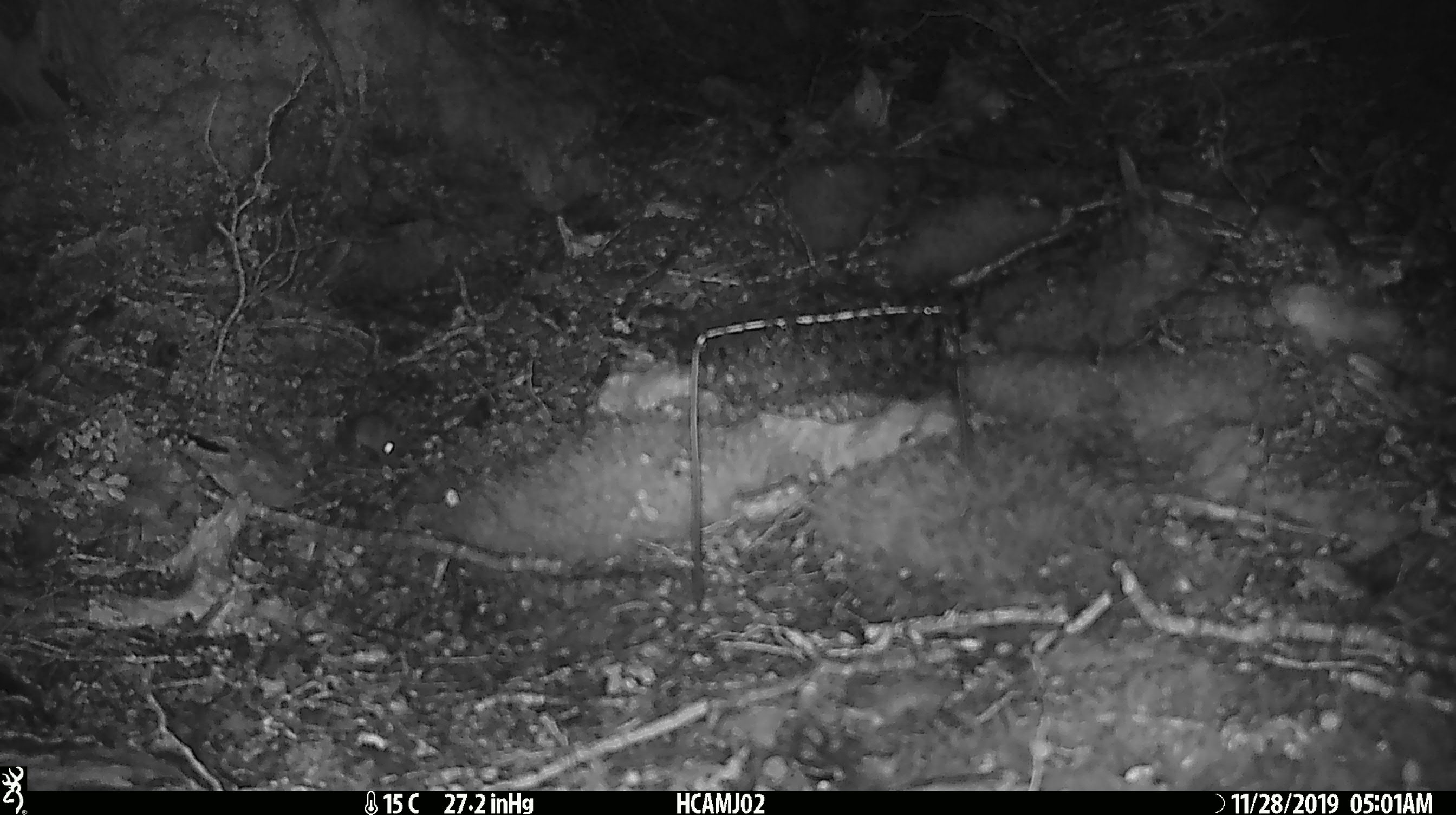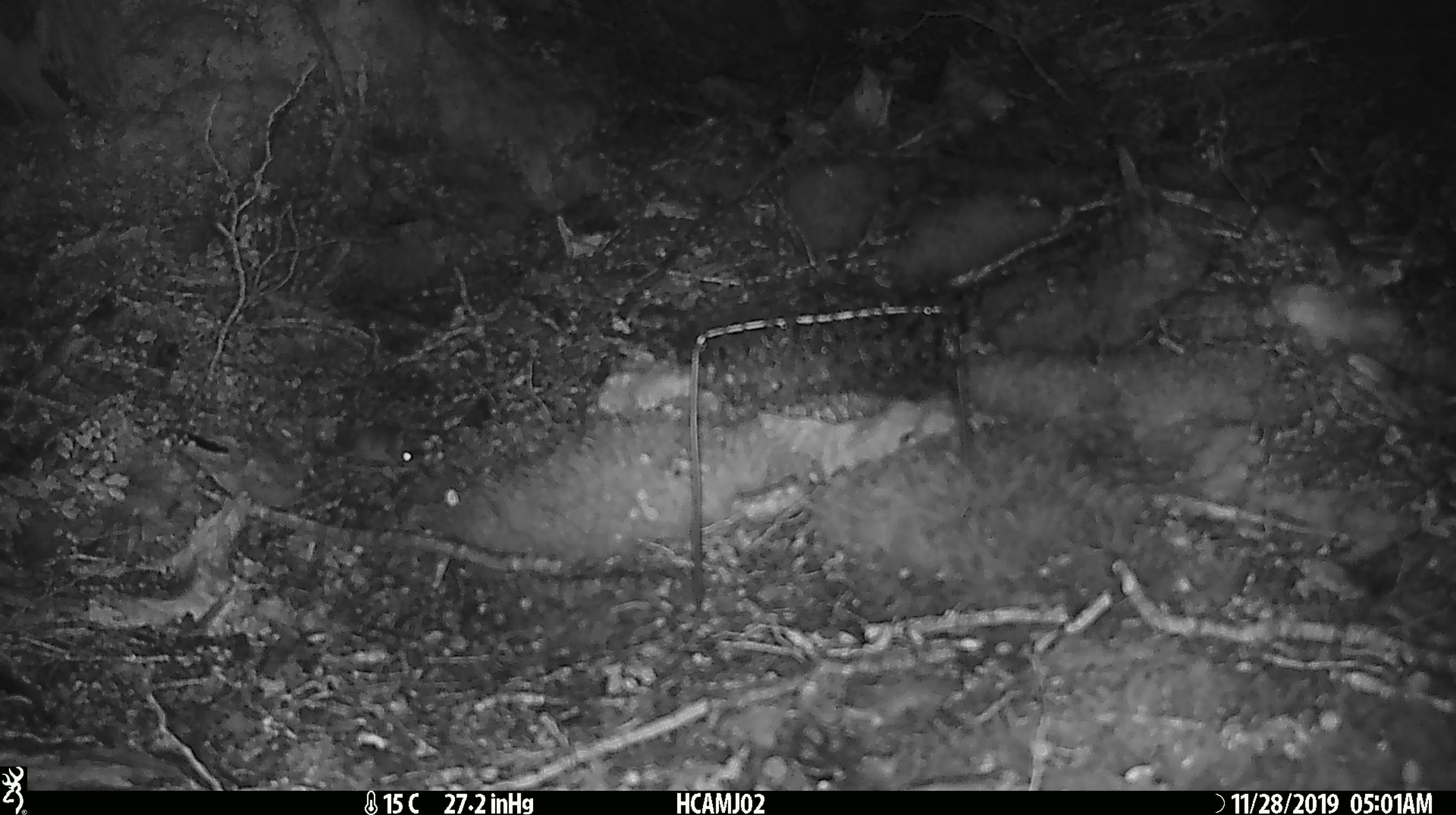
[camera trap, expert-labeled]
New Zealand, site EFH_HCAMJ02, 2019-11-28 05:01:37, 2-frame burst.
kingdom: Animalia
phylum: Chordata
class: Mammalia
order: Rodentia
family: Muridae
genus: Mus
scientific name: Mus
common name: mouse